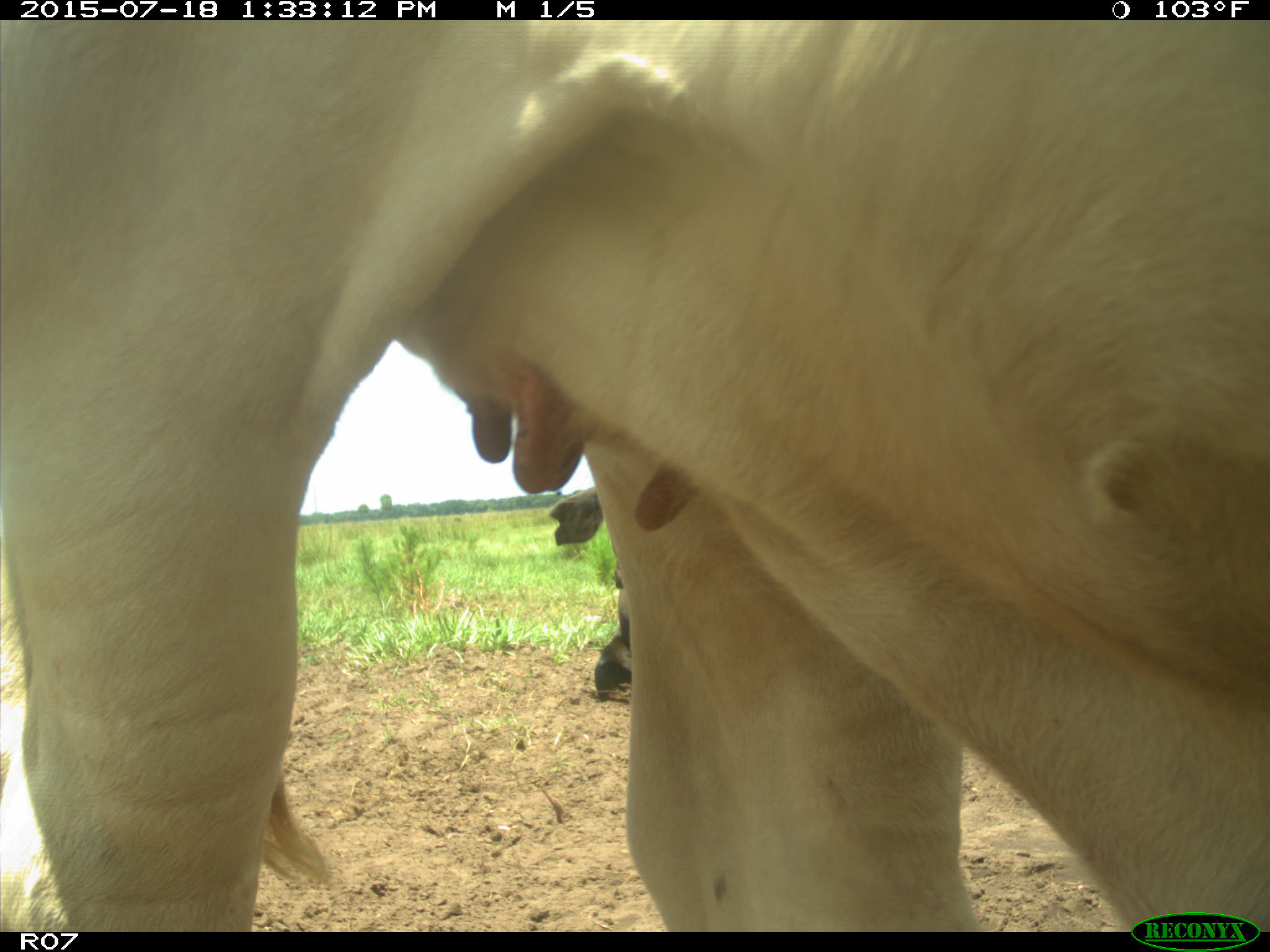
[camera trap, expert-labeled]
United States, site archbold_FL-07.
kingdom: Animalia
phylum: Chordata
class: Mammalia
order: Artiodactyla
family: Bovidae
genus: Bos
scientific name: Bos taurus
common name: domestic cow